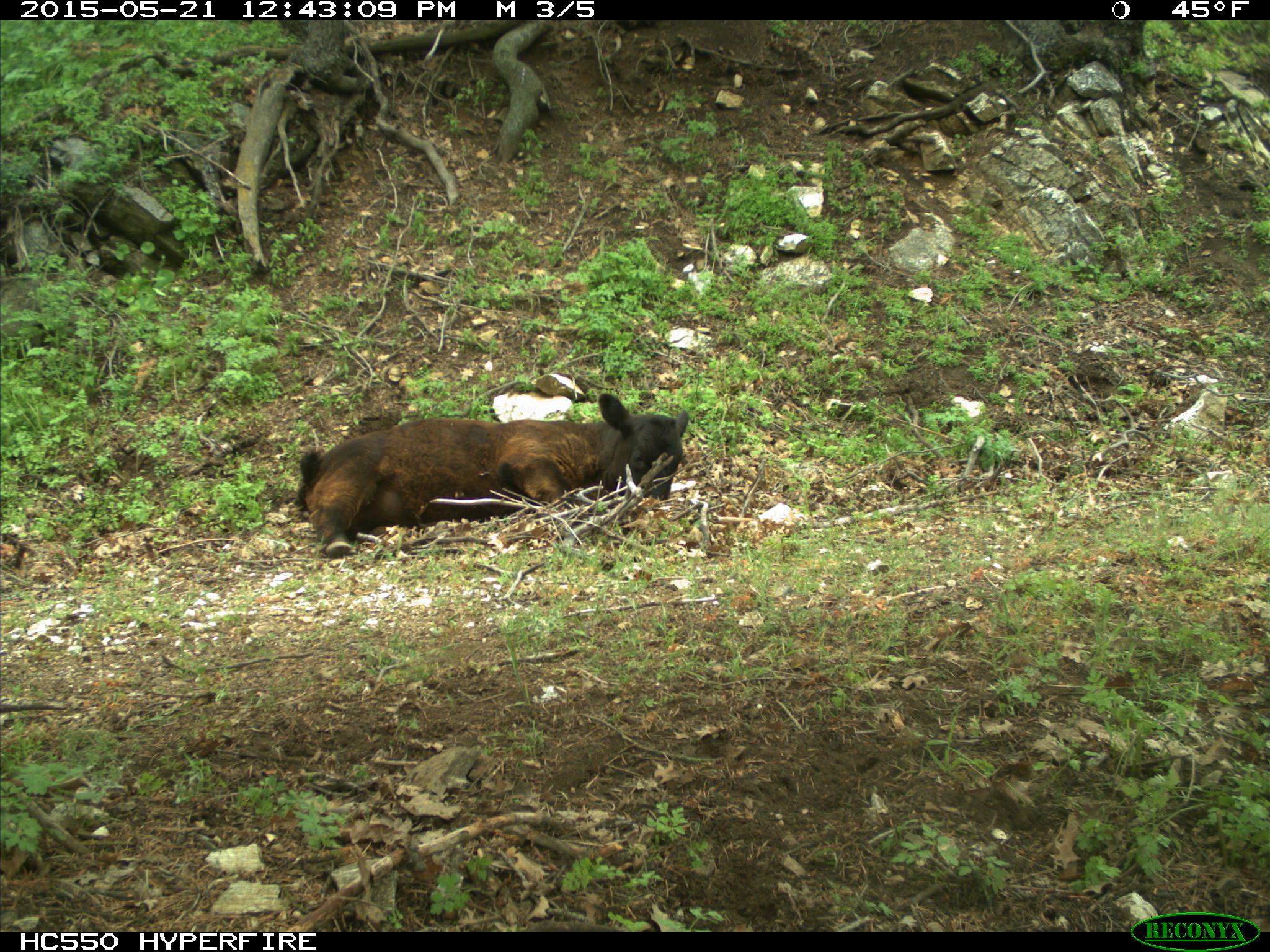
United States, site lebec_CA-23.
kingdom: Animalia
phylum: Chordata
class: Mammalia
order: Artiodactyla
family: Bovidae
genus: Bos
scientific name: Bos taurus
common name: domestic cow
Bos taurus (domestic cow).